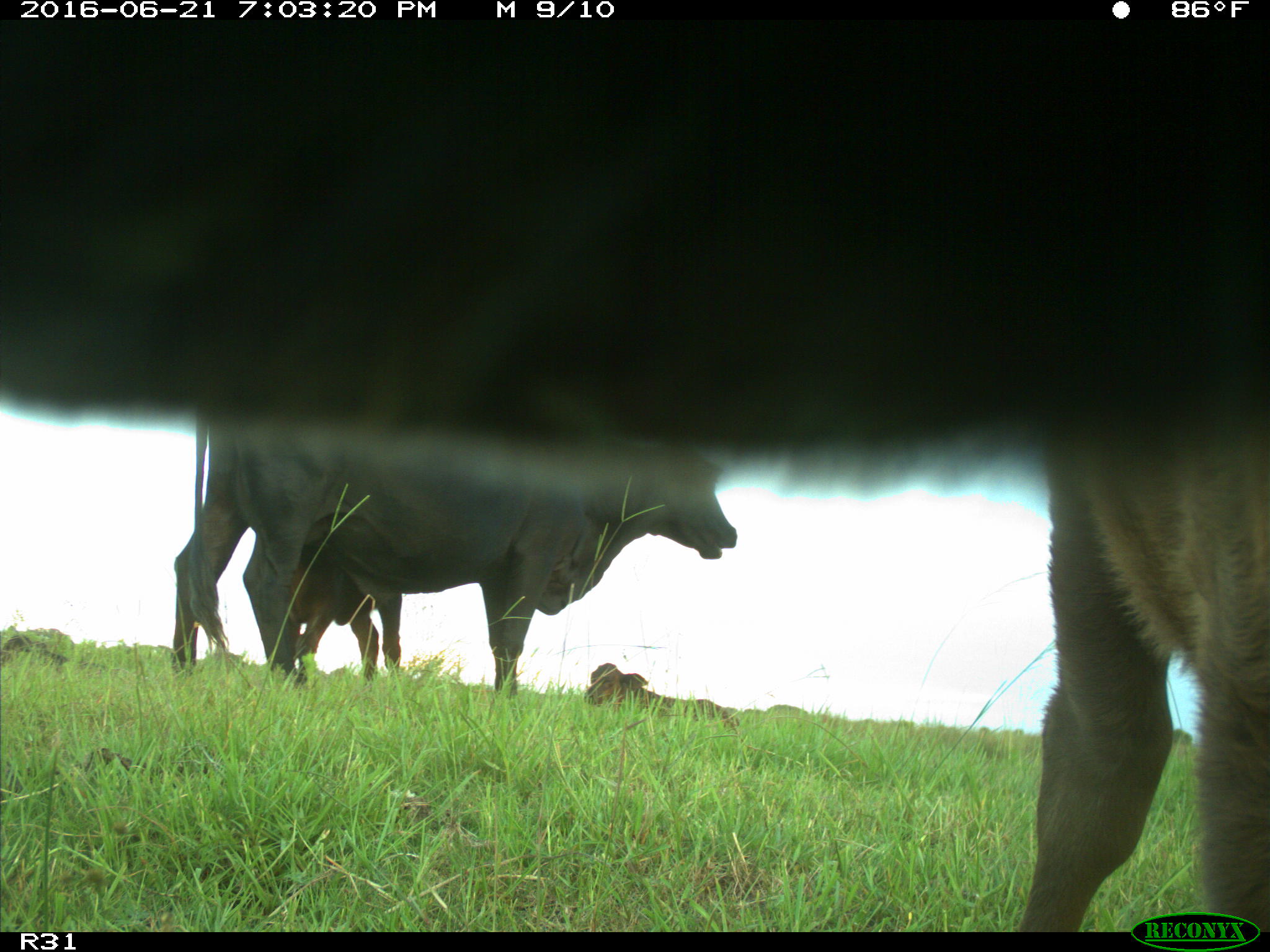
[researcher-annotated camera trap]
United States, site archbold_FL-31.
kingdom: Animalia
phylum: Chordata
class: Mammalia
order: Artiodactyla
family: Bovidae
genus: Bos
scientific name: Bos taurus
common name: domestic cow